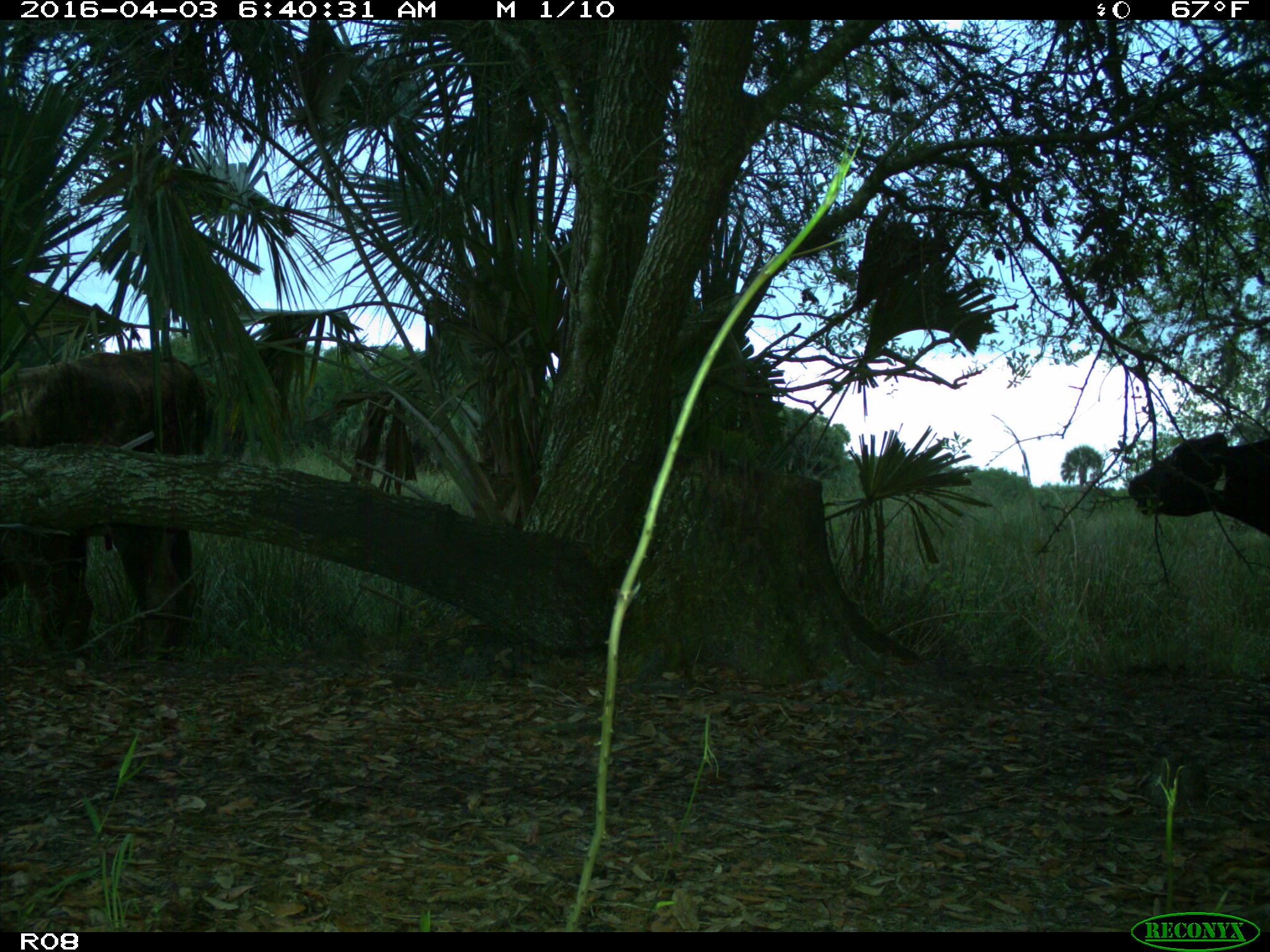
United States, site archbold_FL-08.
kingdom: Animalia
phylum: Chordata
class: Mammalia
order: Artiodactyla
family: Bovidae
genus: Bos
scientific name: Bos taurus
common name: domestic cow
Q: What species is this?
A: Bos taurus (domestic cow).